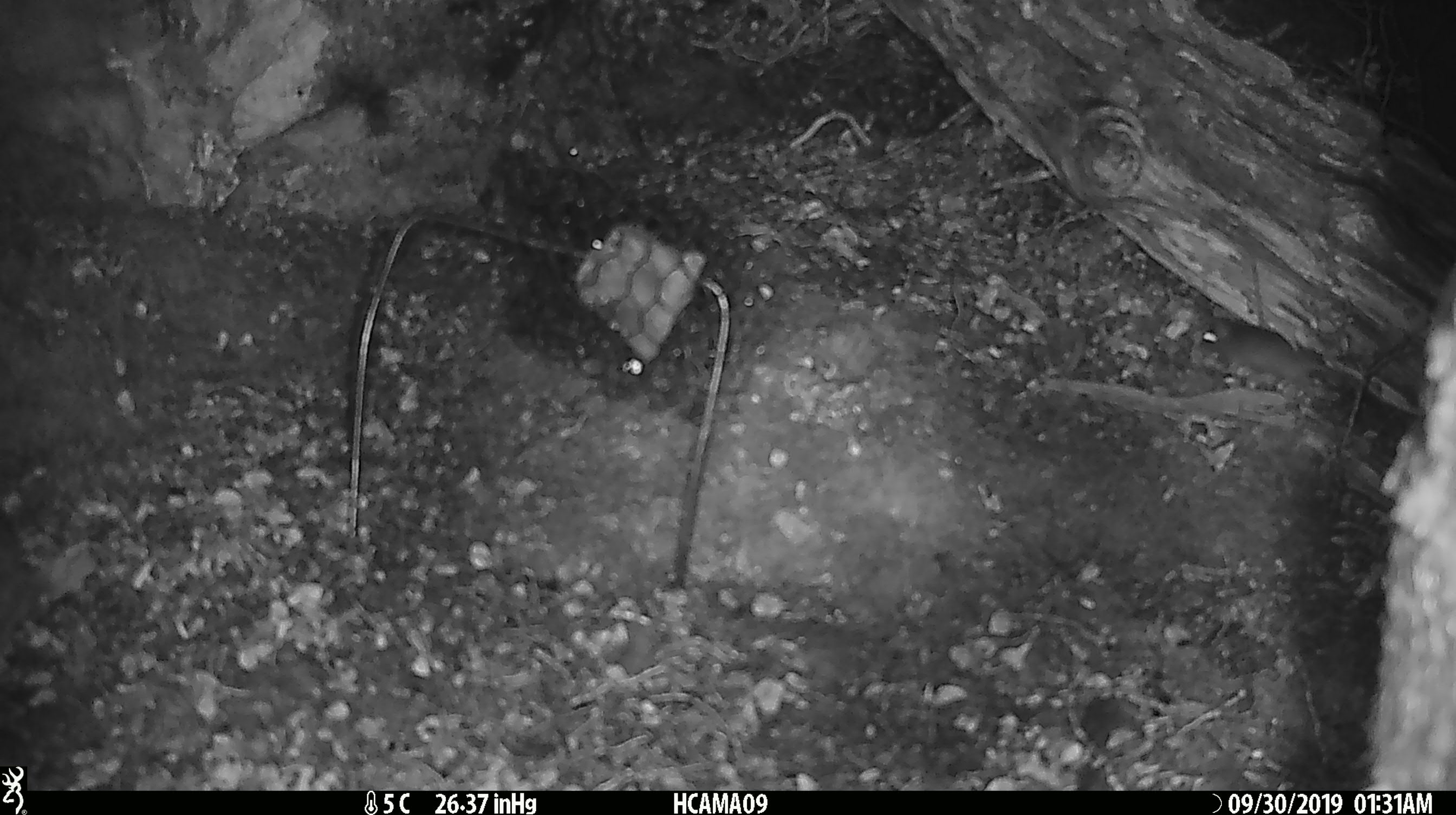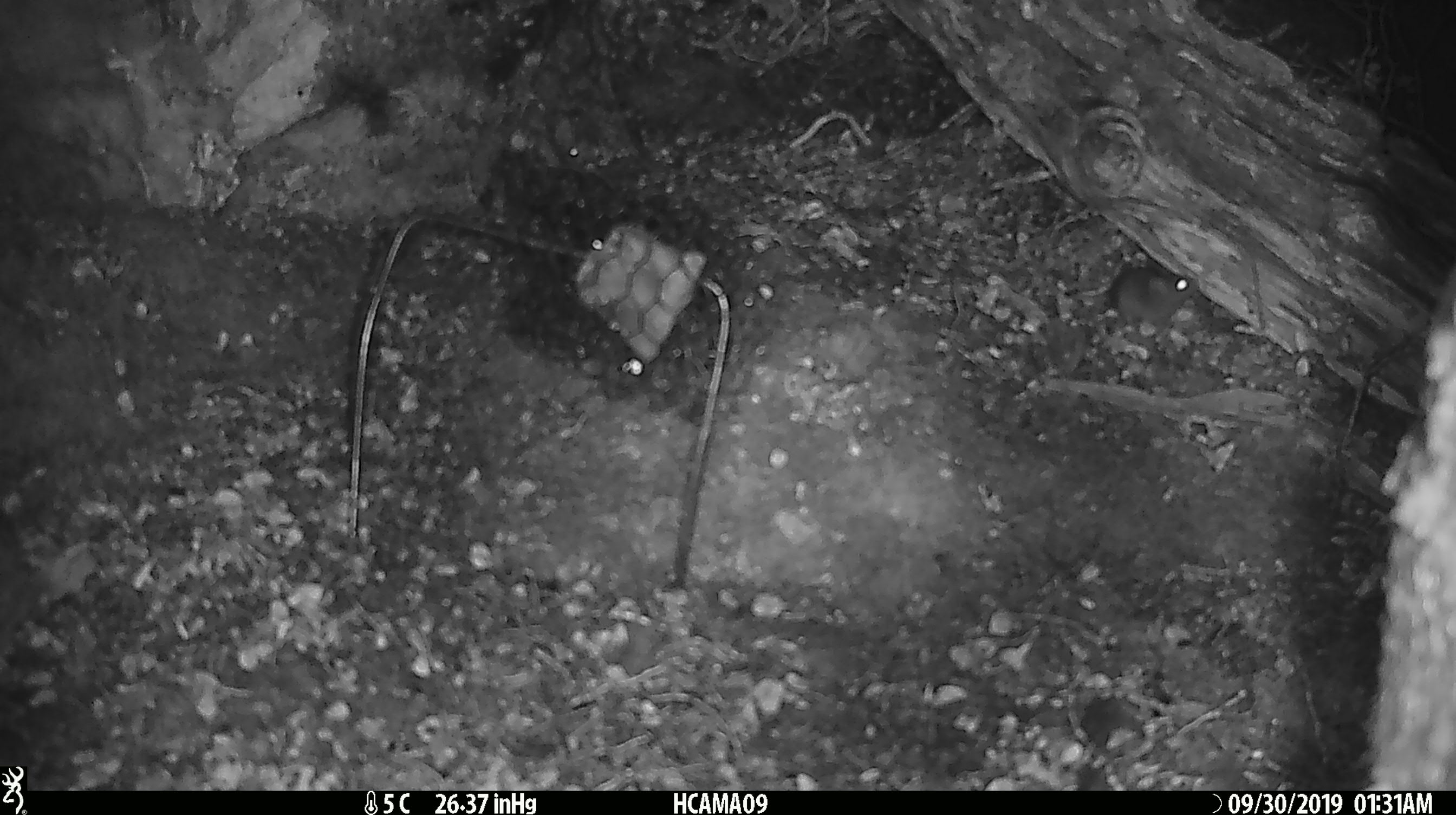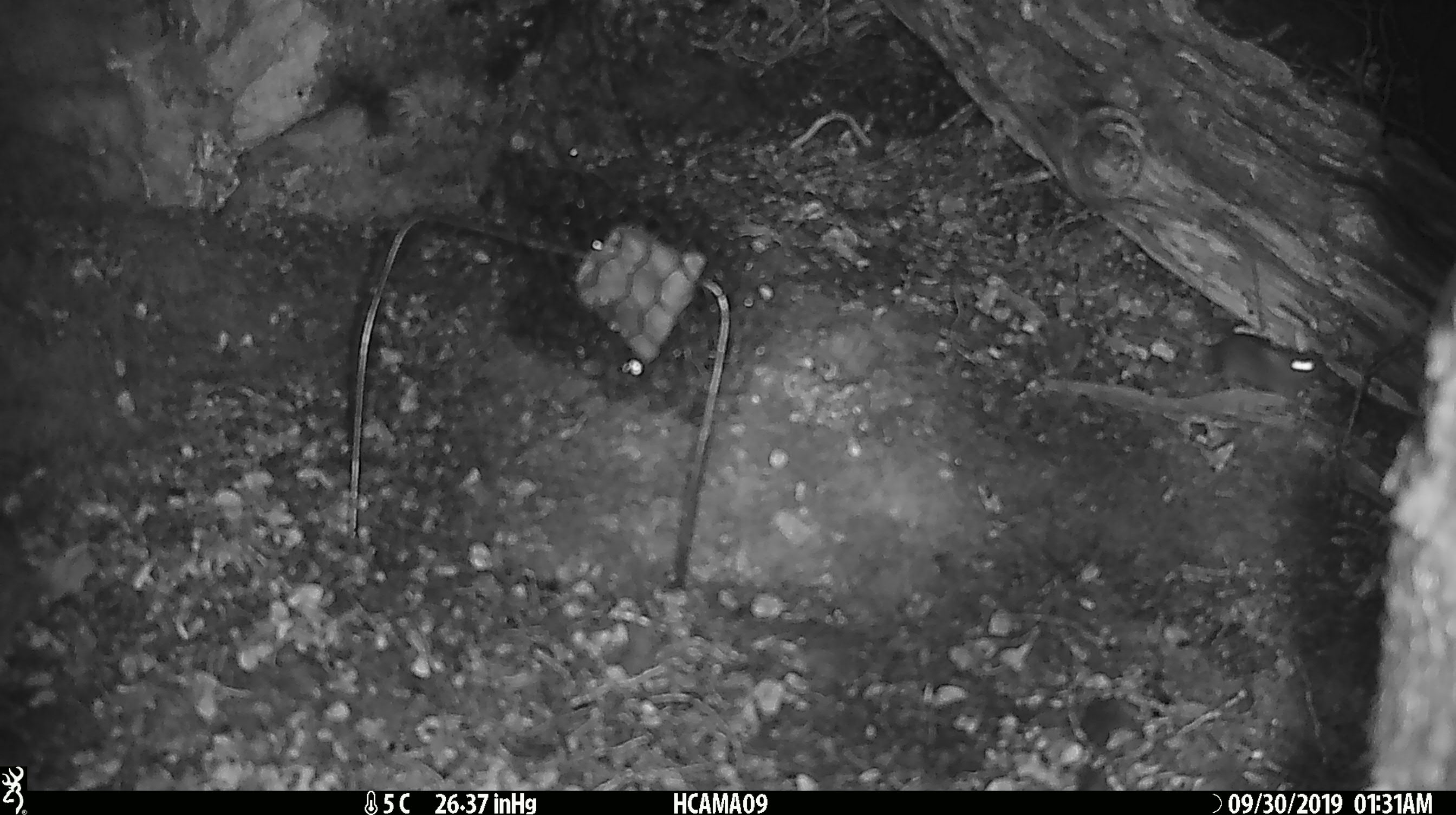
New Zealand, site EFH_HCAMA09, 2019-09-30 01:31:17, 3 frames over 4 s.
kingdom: Animalia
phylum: Chordata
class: Mammalia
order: Rodentia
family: Muridae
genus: Mus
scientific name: Mus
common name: mouse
Mouse (Mus).